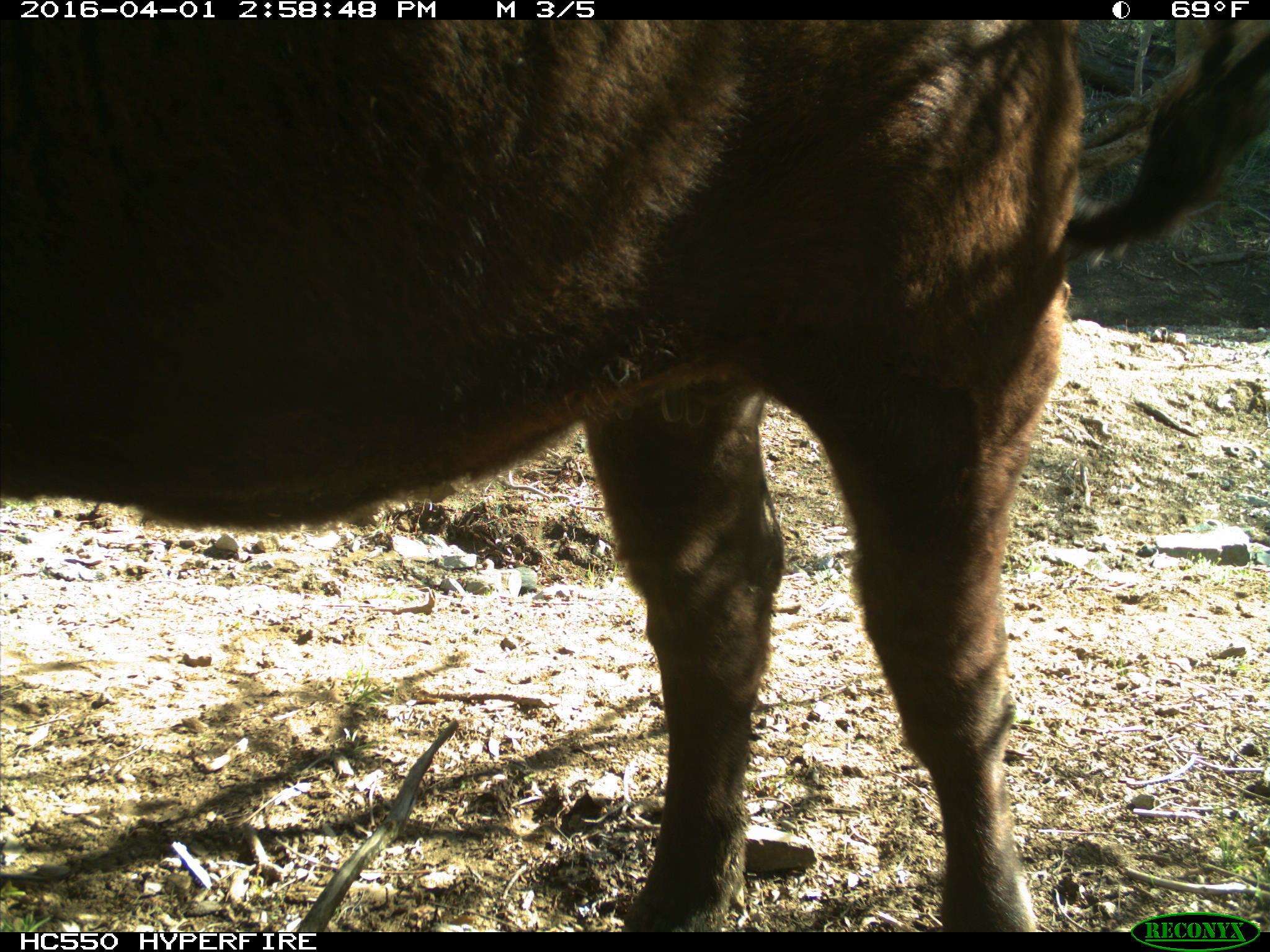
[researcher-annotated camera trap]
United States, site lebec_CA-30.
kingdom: Animalia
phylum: Chordata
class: Mammalia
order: Artiodactyla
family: Bovidae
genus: Bos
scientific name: Bos taurus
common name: domestic cow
Bos taurus (domestic cow).